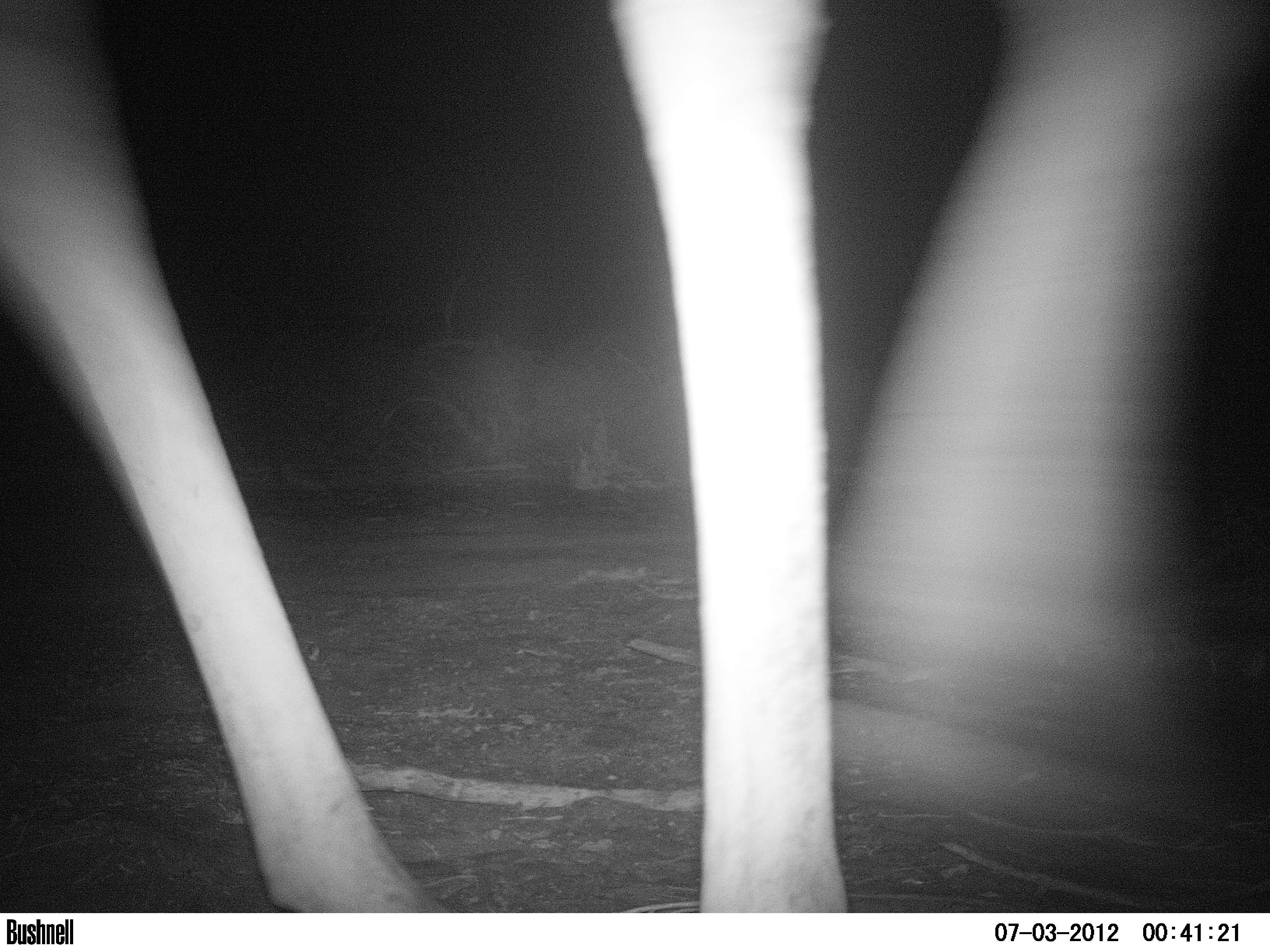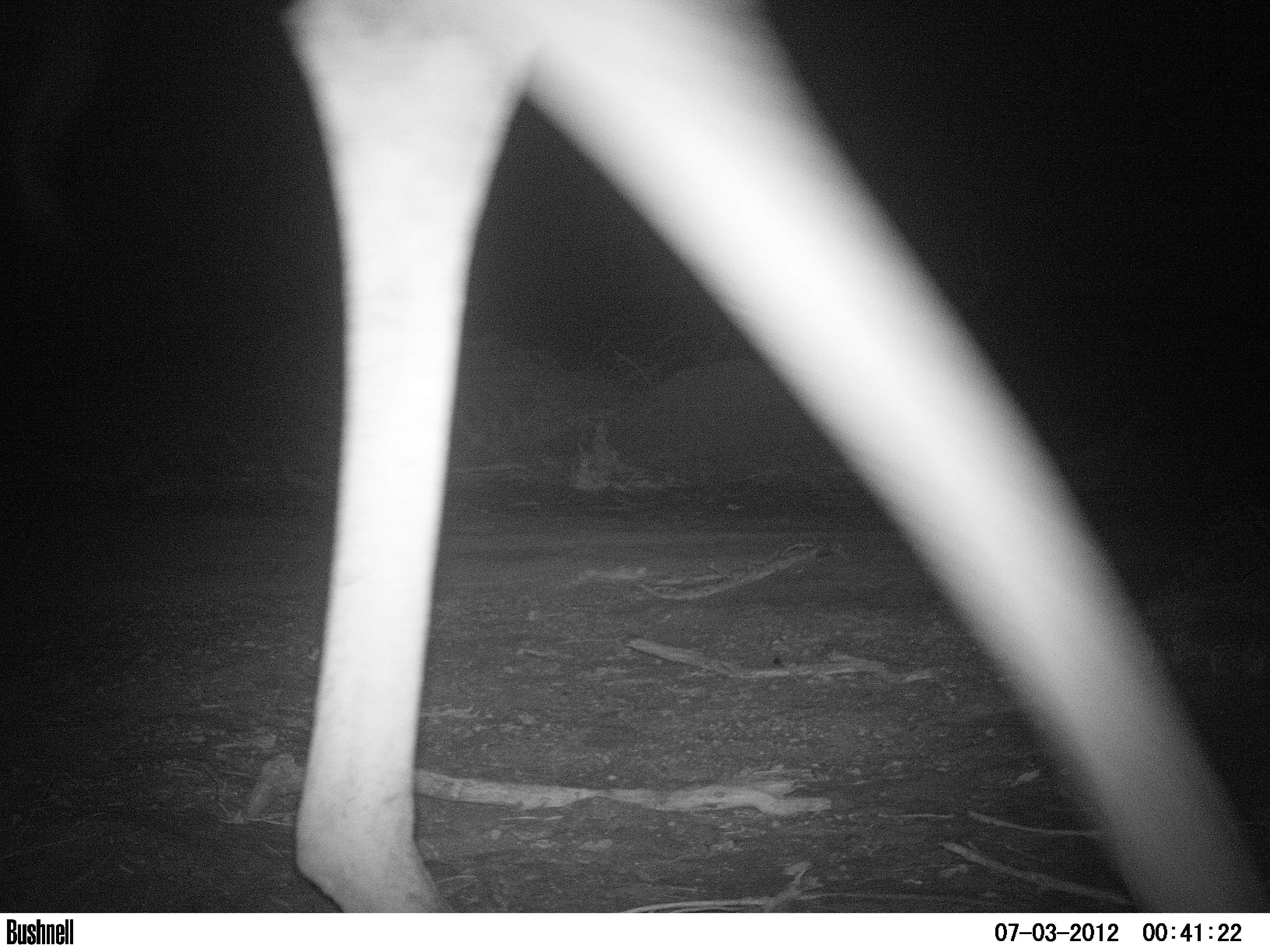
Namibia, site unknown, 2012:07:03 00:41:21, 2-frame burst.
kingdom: Animalia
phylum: Chordata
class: Mammalia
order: Artiodactyla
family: Giraffidae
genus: Giraffa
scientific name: Giraffa camelopardalis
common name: giraffe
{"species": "Giraffa camelopardalis (giraffe)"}